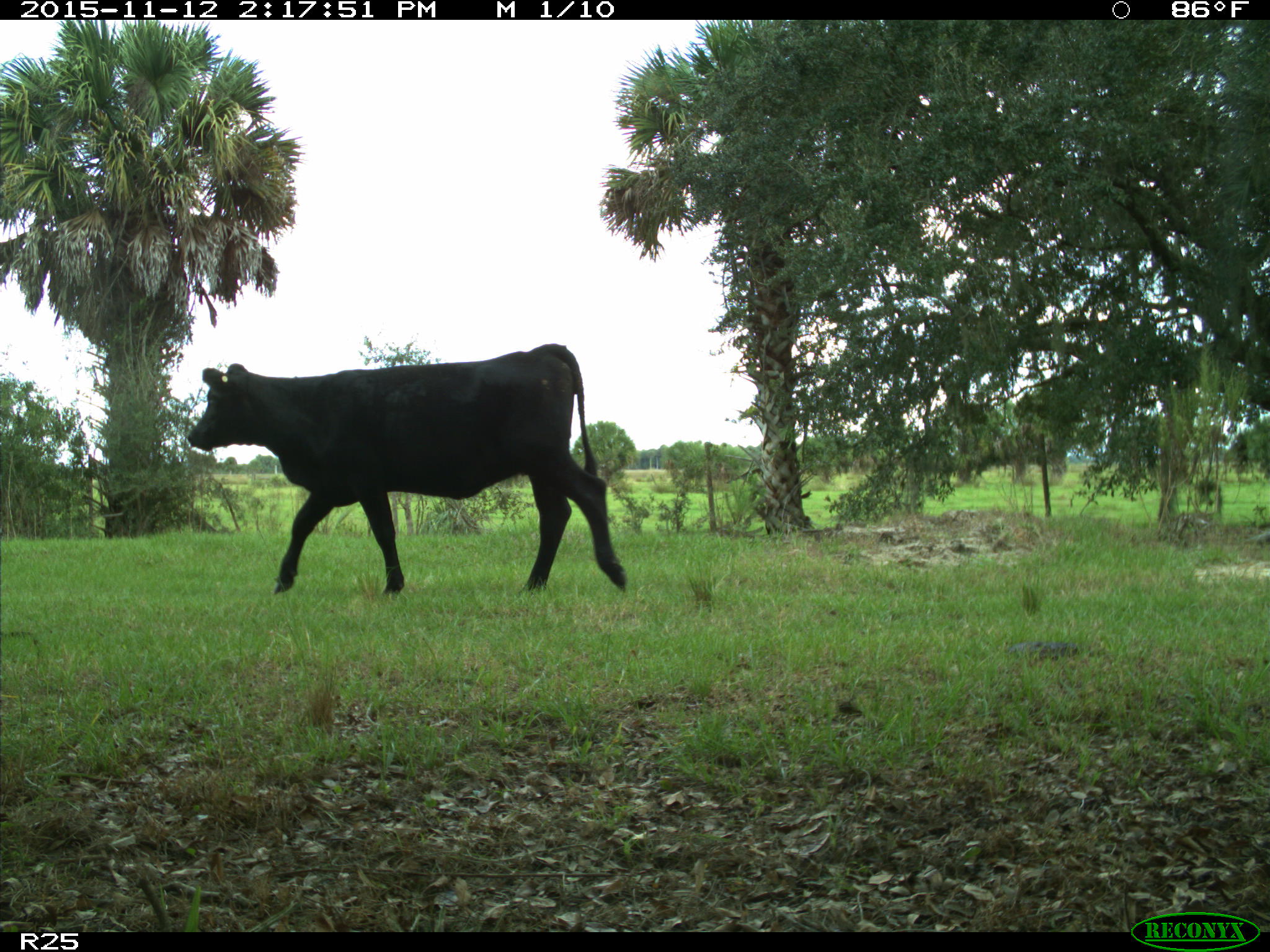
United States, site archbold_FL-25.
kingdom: Animalia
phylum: Chordata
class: Mammalia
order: Artiodactyla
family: Bovidae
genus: Bos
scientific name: Bos taurus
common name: domestic cow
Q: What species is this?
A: Bos taurus (domestic cow).